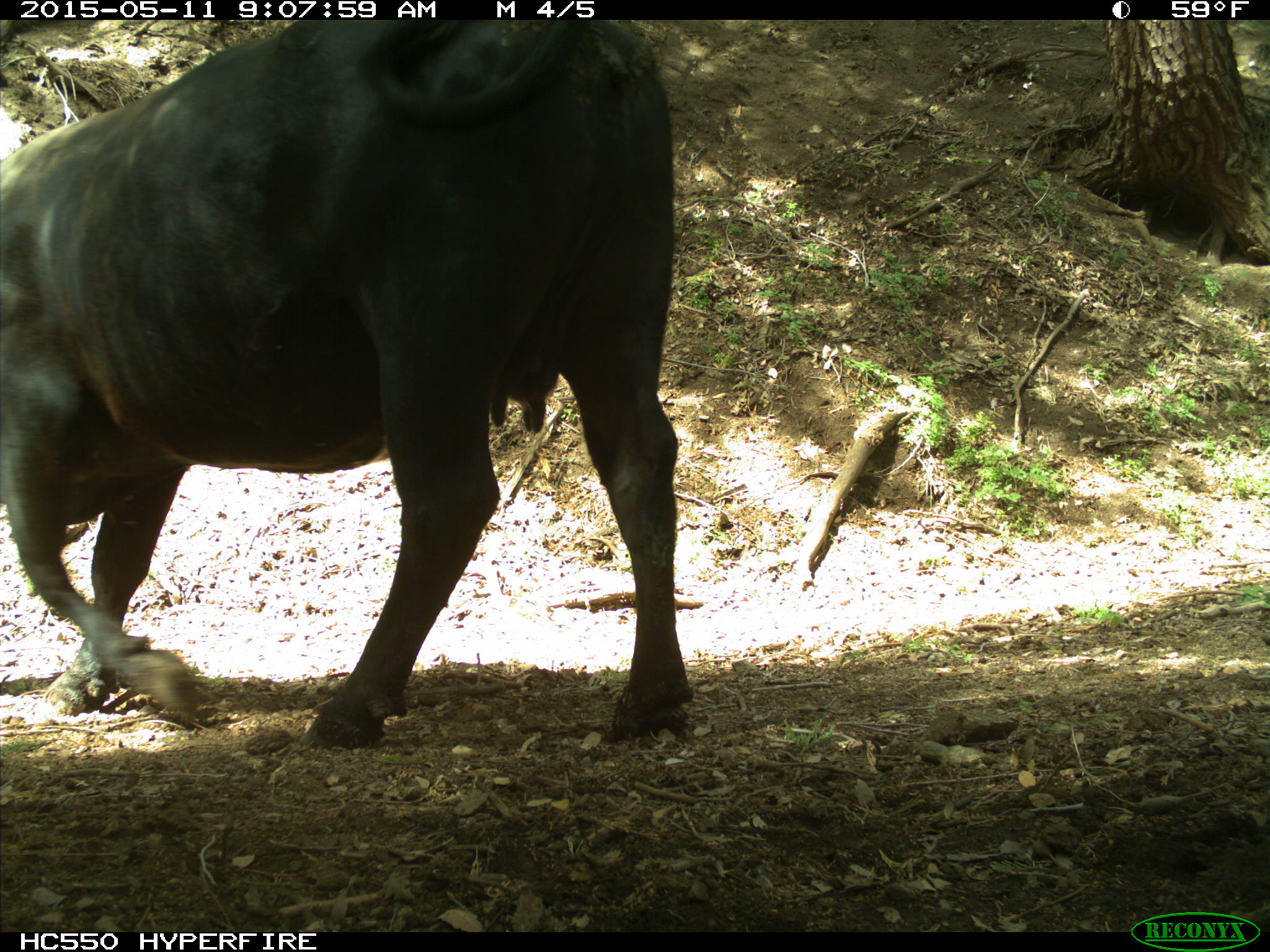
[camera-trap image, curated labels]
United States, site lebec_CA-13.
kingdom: Animalia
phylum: Chordata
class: Mammalia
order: Artiodactyla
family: Bovidae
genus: Bos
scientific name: Bos taurus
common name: domestic cow